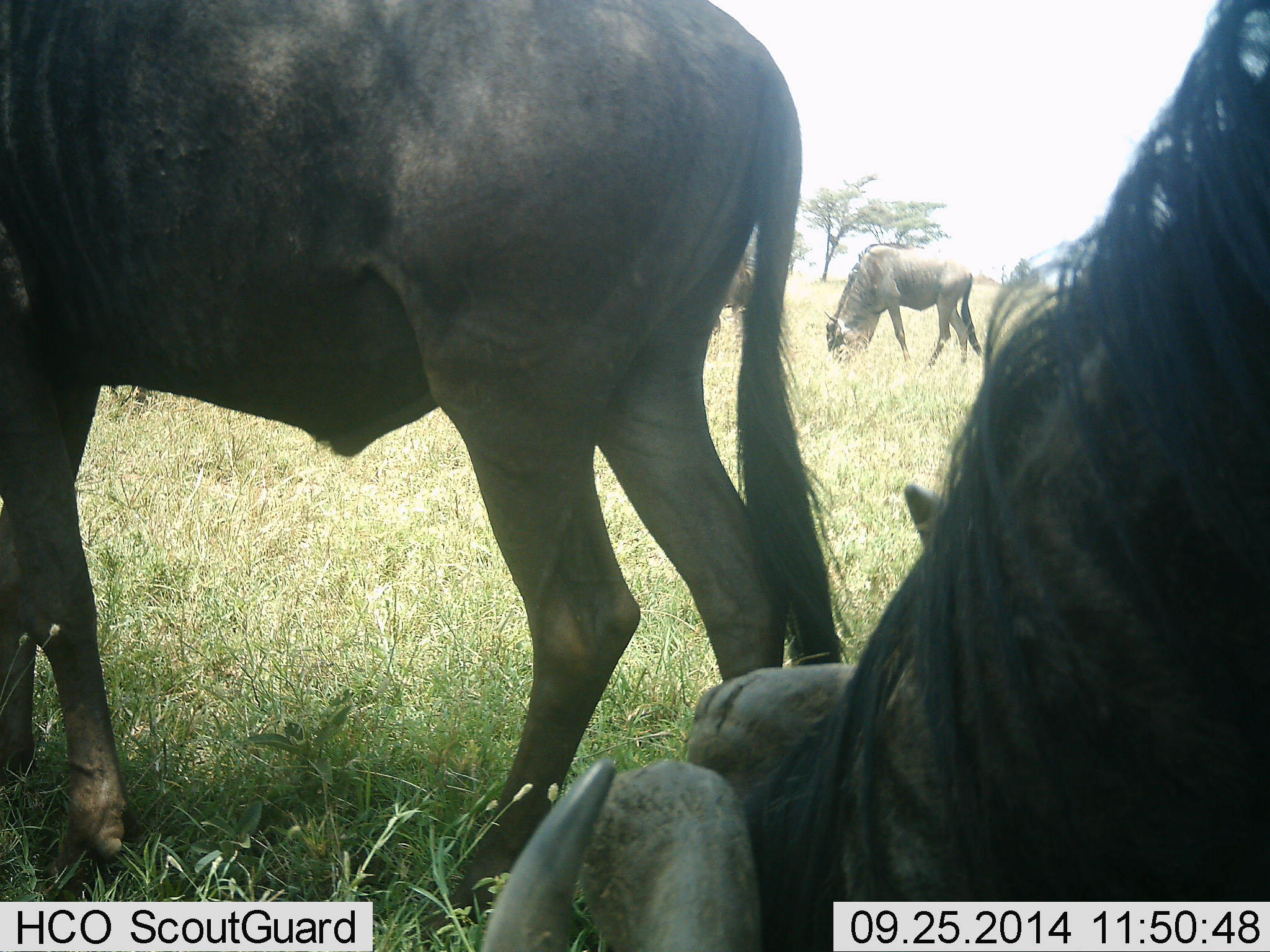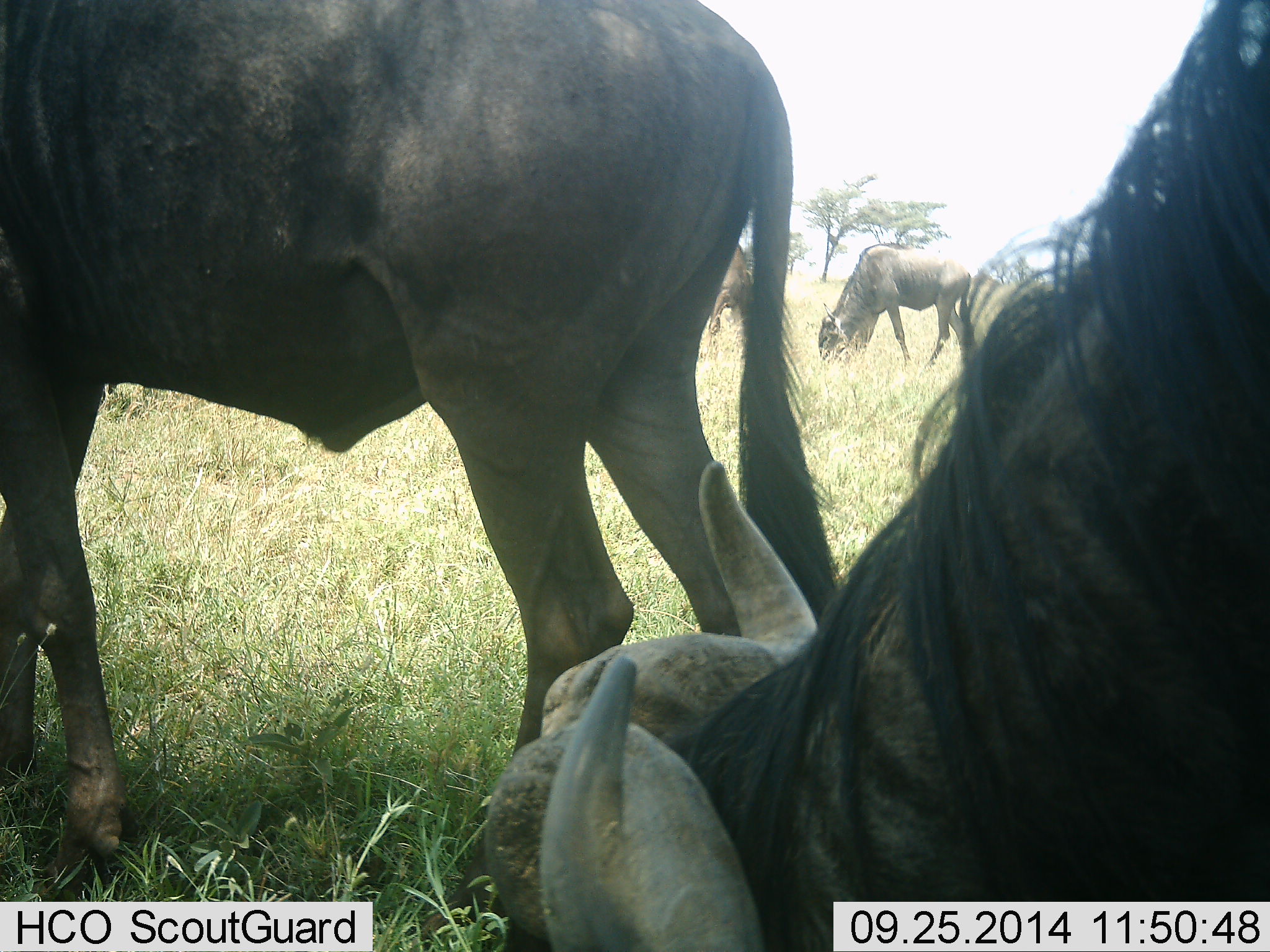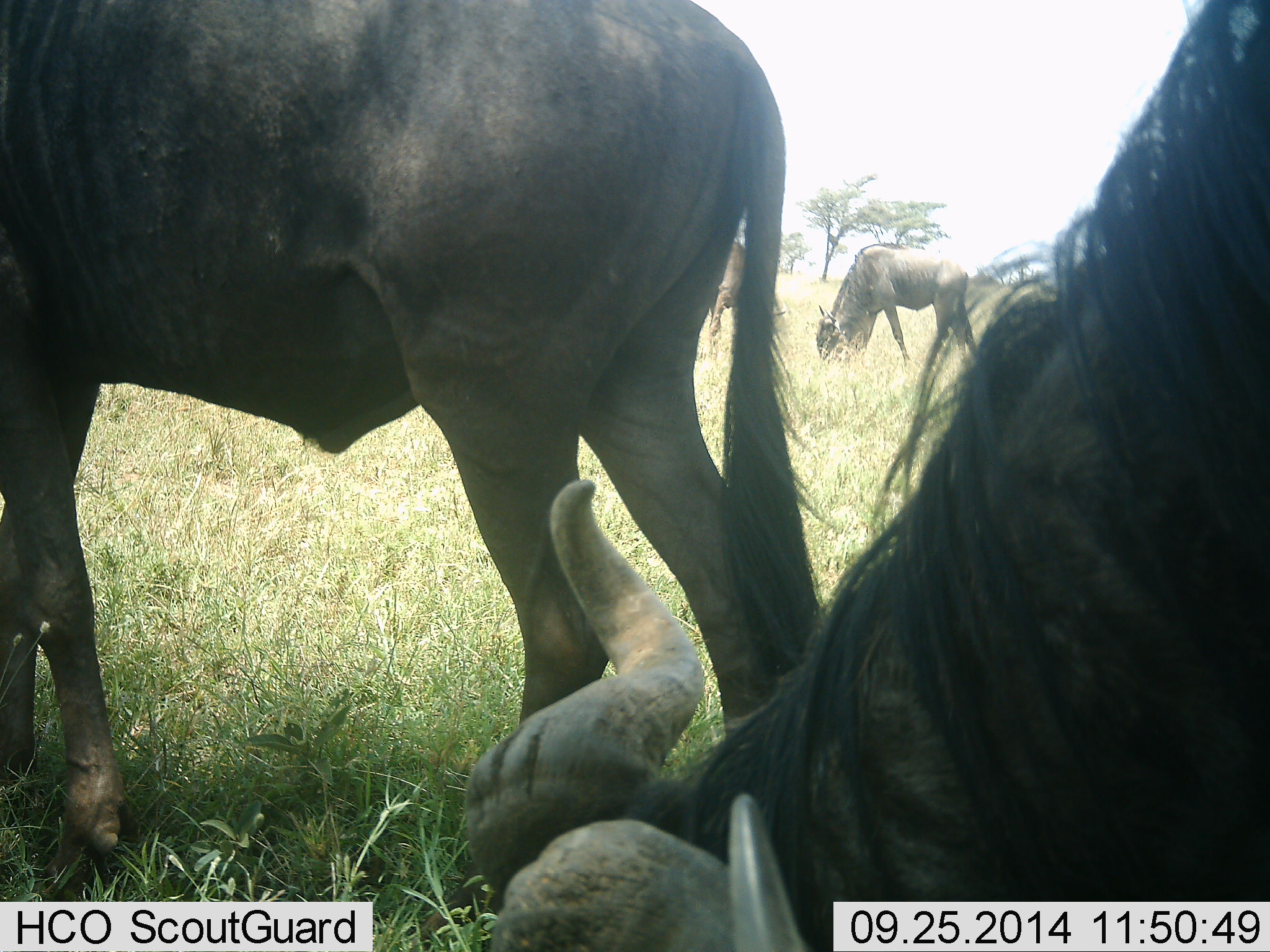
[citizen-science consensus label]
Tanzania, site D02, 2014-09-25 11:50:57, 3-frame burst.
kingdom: Animalia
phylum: Chordata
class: Mammalia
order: Artiodactyla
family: Bovidae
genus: Connochaetes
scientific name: Connochaetes taurinus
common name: blue wildebeest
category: wildebeest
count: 4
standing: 20%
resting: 0%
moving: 10%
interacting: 0%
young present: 0%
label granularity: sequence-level